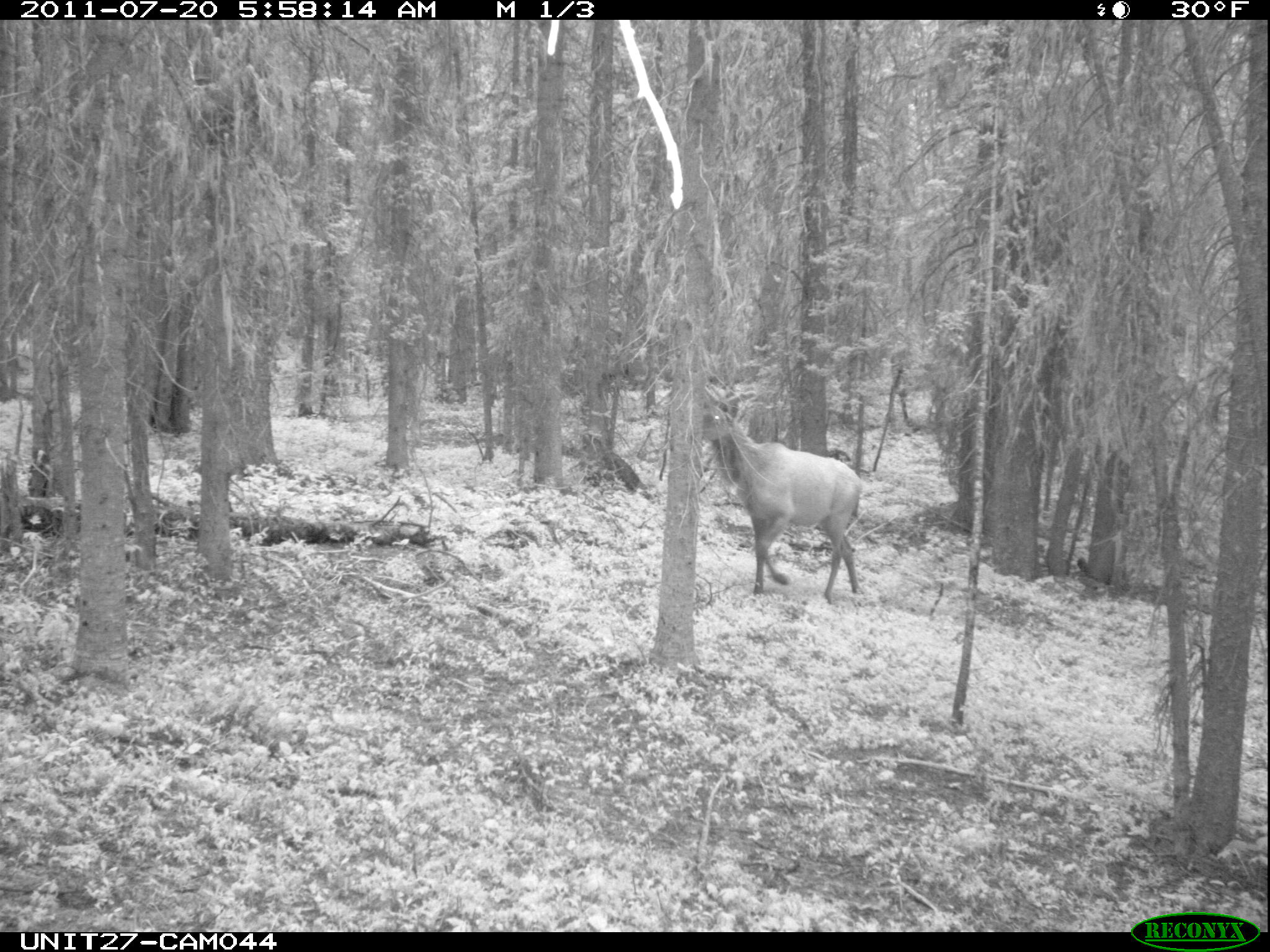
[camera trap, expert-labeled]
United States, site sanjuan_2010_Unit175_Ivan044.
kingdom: Animalia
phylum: Chordata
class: Mammalia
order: Artiodactyla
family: Cervidae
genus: Cervus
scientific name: Cervus elaphus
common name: red deer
Cervus elaphus (red deer).